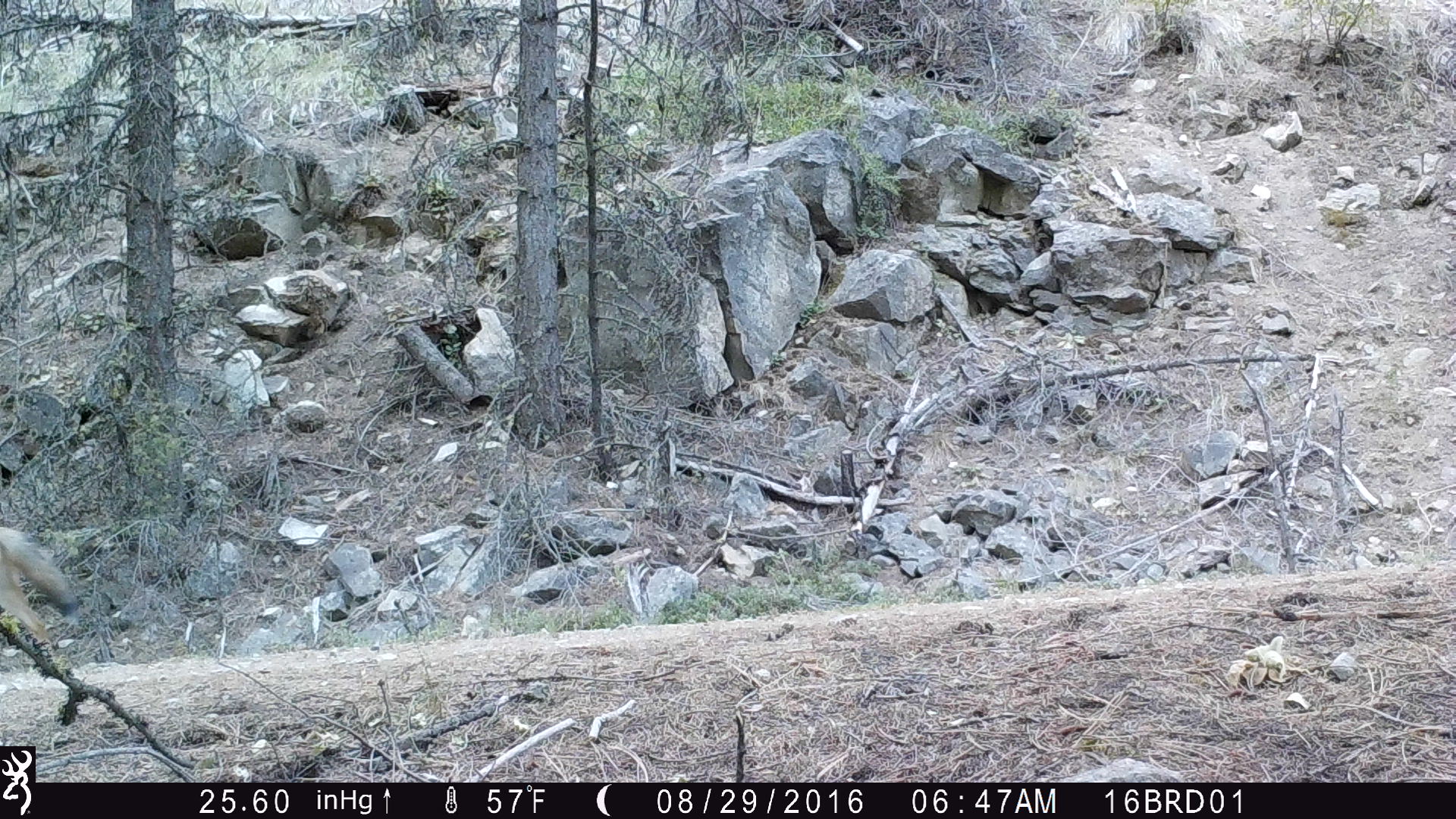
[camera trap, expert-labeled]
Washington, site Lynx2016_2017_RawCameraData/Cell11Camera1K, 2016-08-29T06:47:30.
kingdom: Animalia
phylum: Chordata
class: Mammalia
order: Carnivora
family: Canidae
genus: Canis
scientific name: Canis latrans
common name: coyote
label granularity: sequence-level